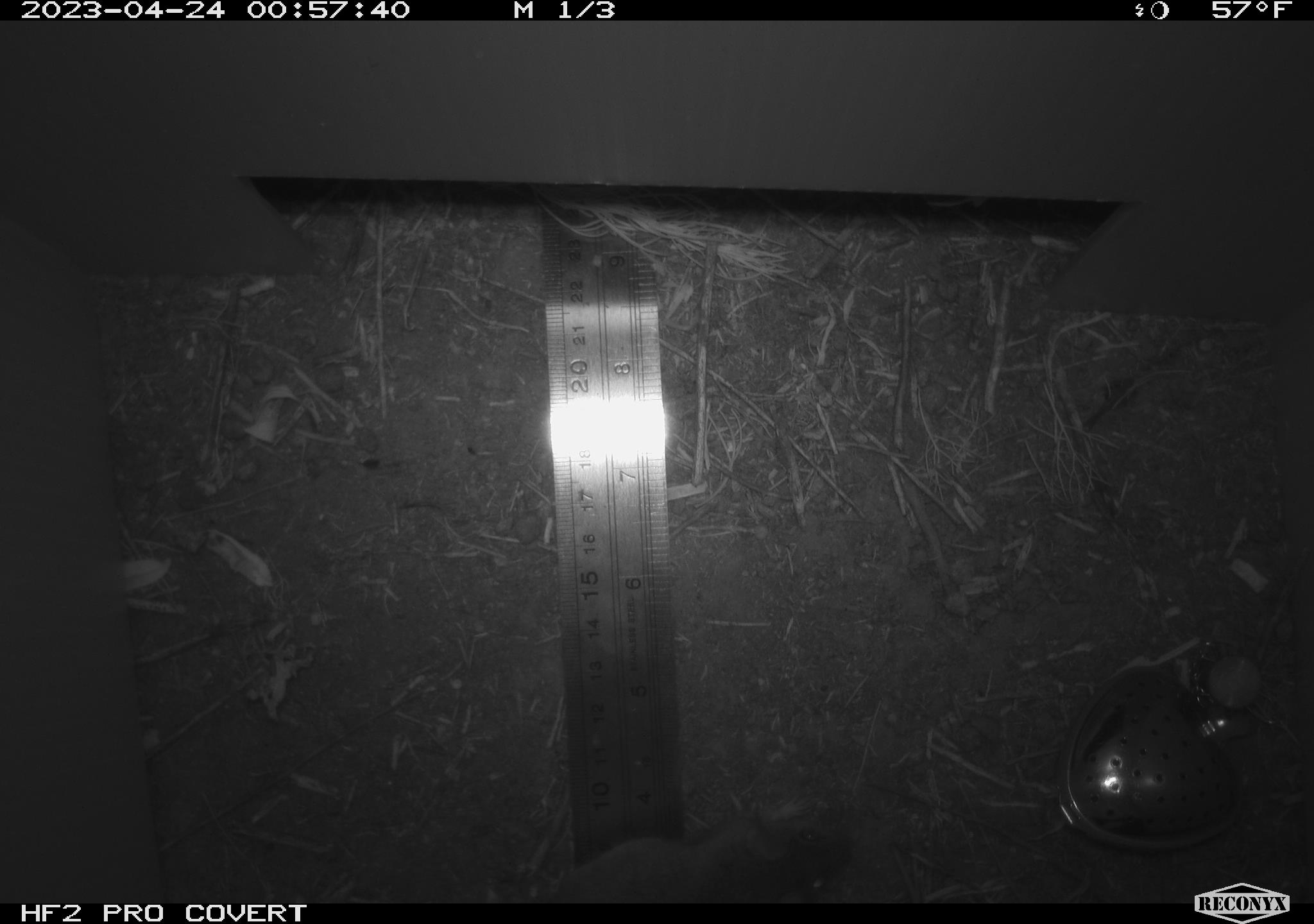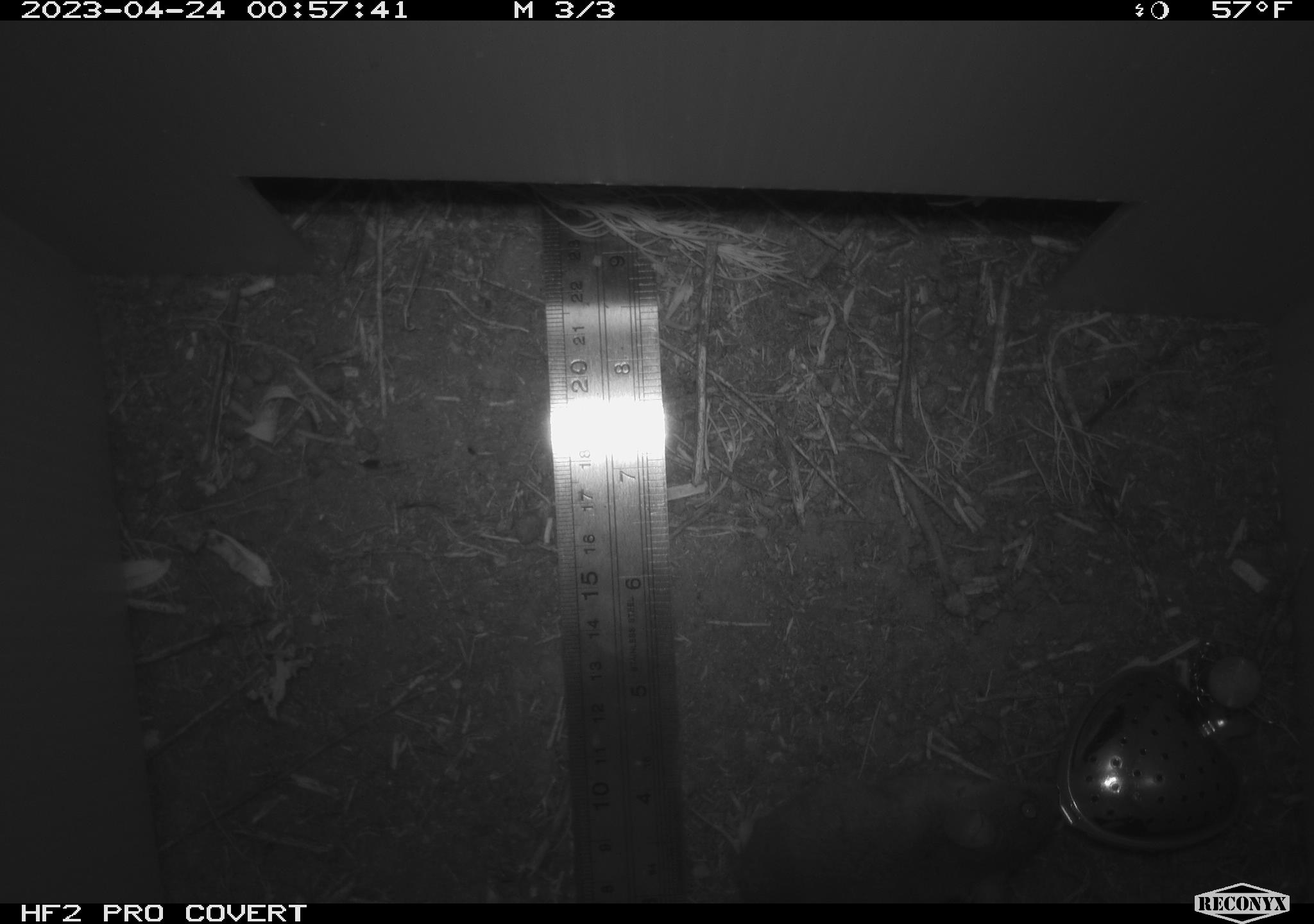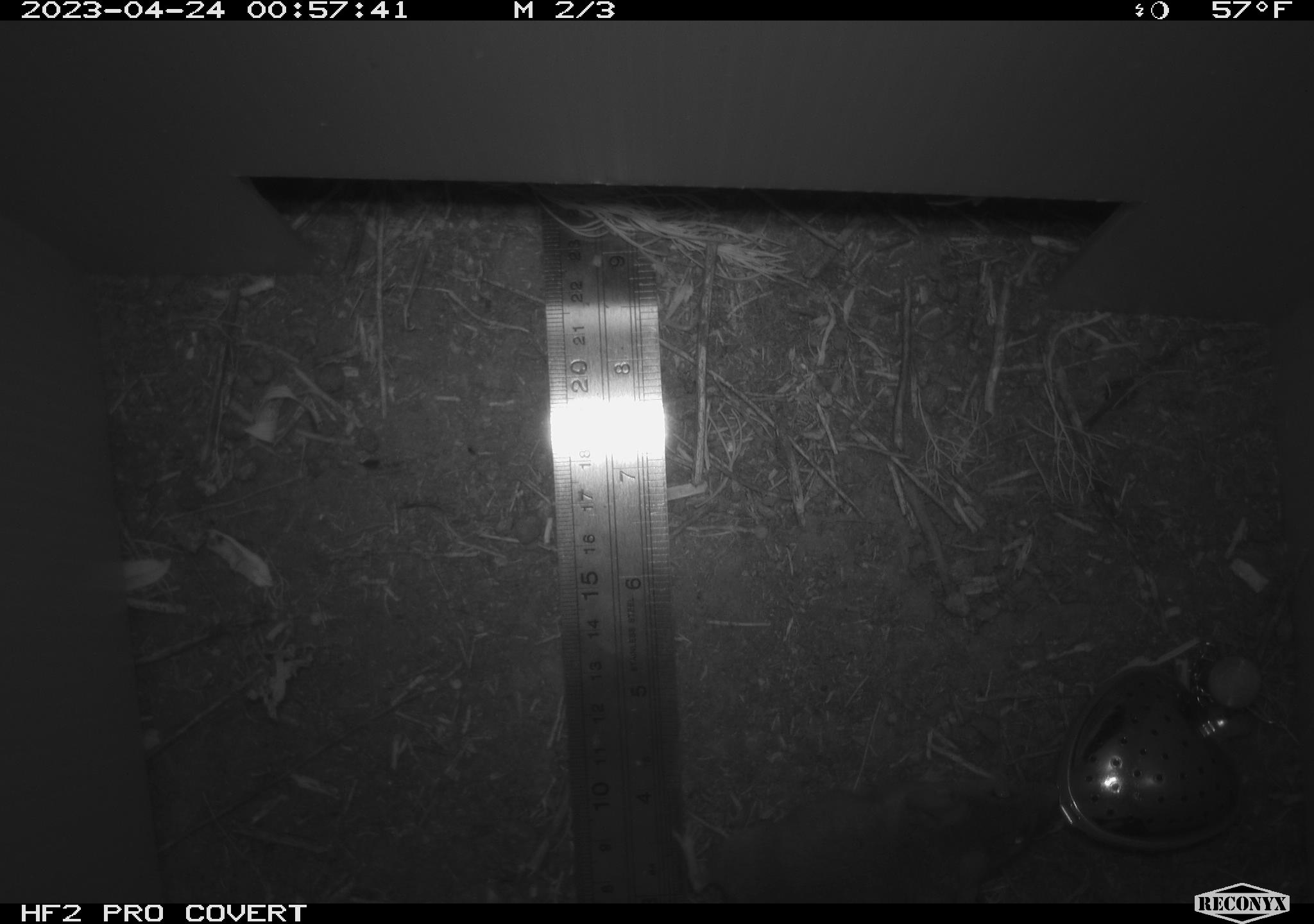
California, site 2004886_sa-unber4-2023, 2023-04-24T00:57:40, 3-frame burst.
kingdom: Animalia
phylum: Chordata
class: Mammalia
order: Rodentia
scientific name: Rodentia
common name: mouse species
Mouse species (Rodentia).